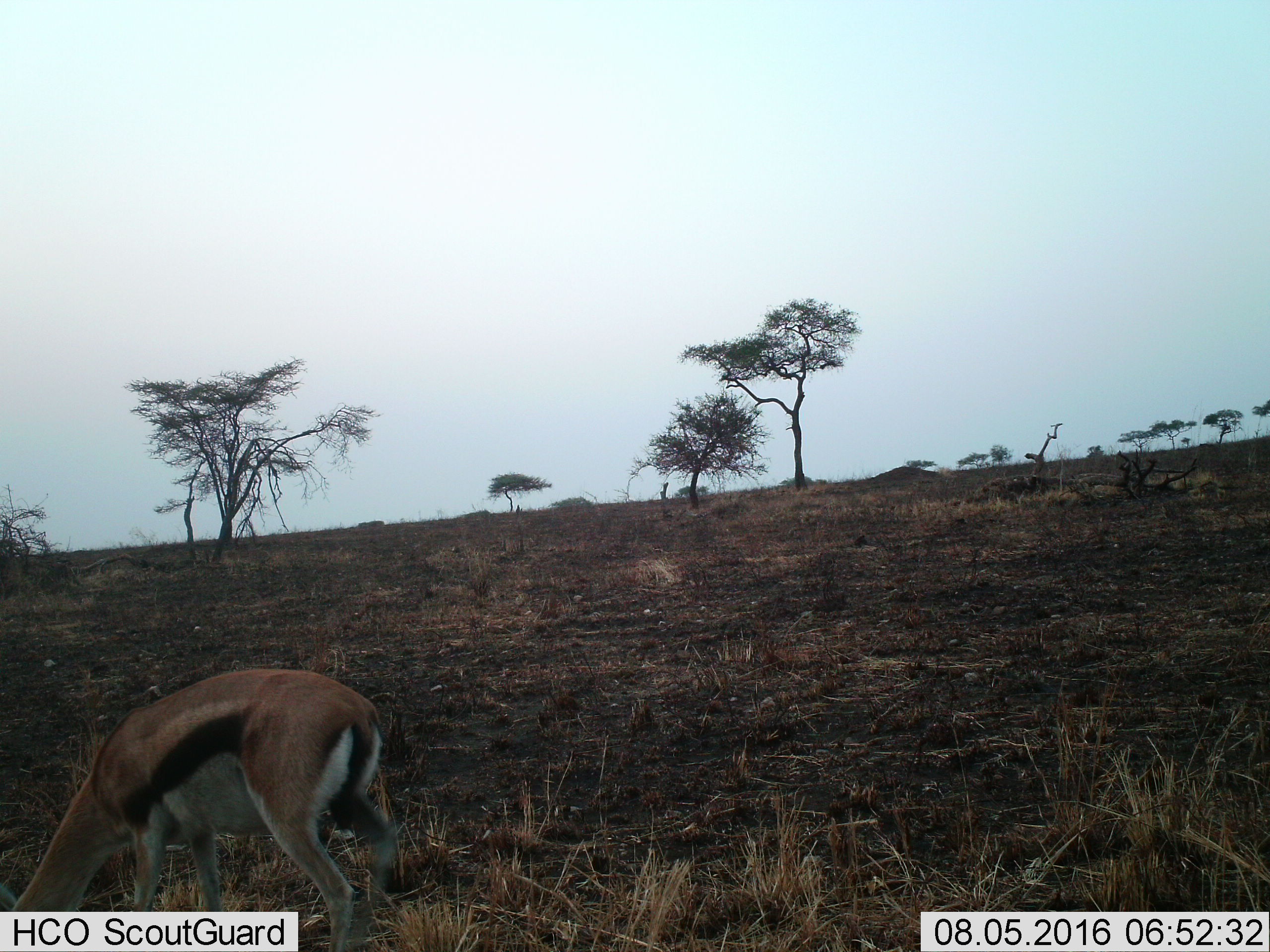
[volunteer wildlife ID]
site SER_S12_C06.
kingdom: Animalia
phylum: Chordata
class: Mammalia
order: Artiodactyla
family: Bovidae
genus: Eudorcas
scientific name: Eudorcas thomsonii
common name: thomson's gazelle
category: gazellethomsons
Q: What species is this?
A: Gazellethomsons (thomson's gazelle) (Eudorcas thomsonii).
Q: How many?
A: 1.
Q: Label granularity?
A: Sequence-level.